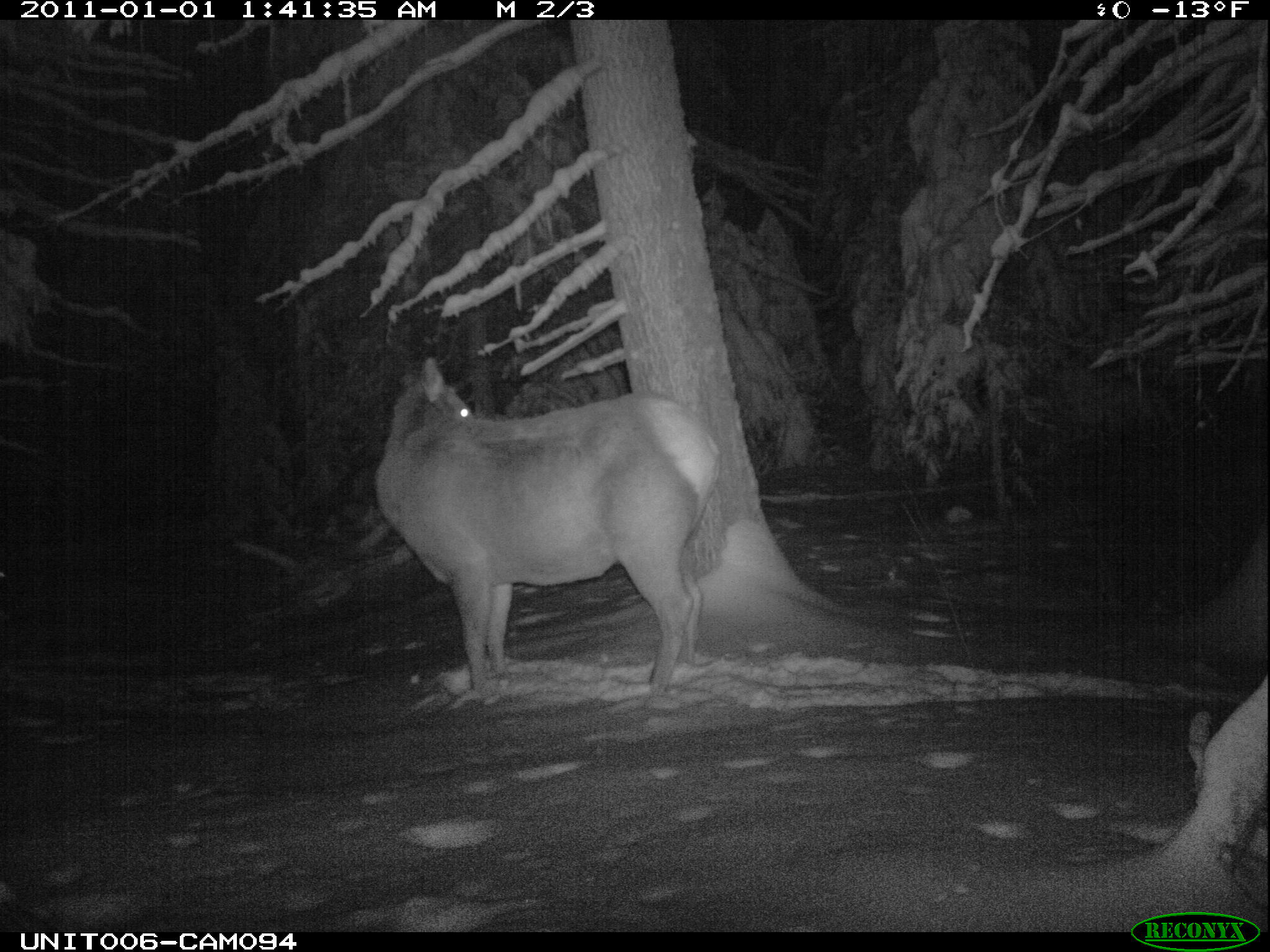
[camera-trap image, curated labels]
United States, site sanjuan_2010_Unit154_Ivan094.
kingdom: Animalia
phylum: Chordata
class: Mammalia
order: Artiodactyla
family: Cervidae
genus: Cervus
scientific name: Cervus elaphus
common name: red deer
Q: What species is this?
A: Cervus elaphus (red deer).